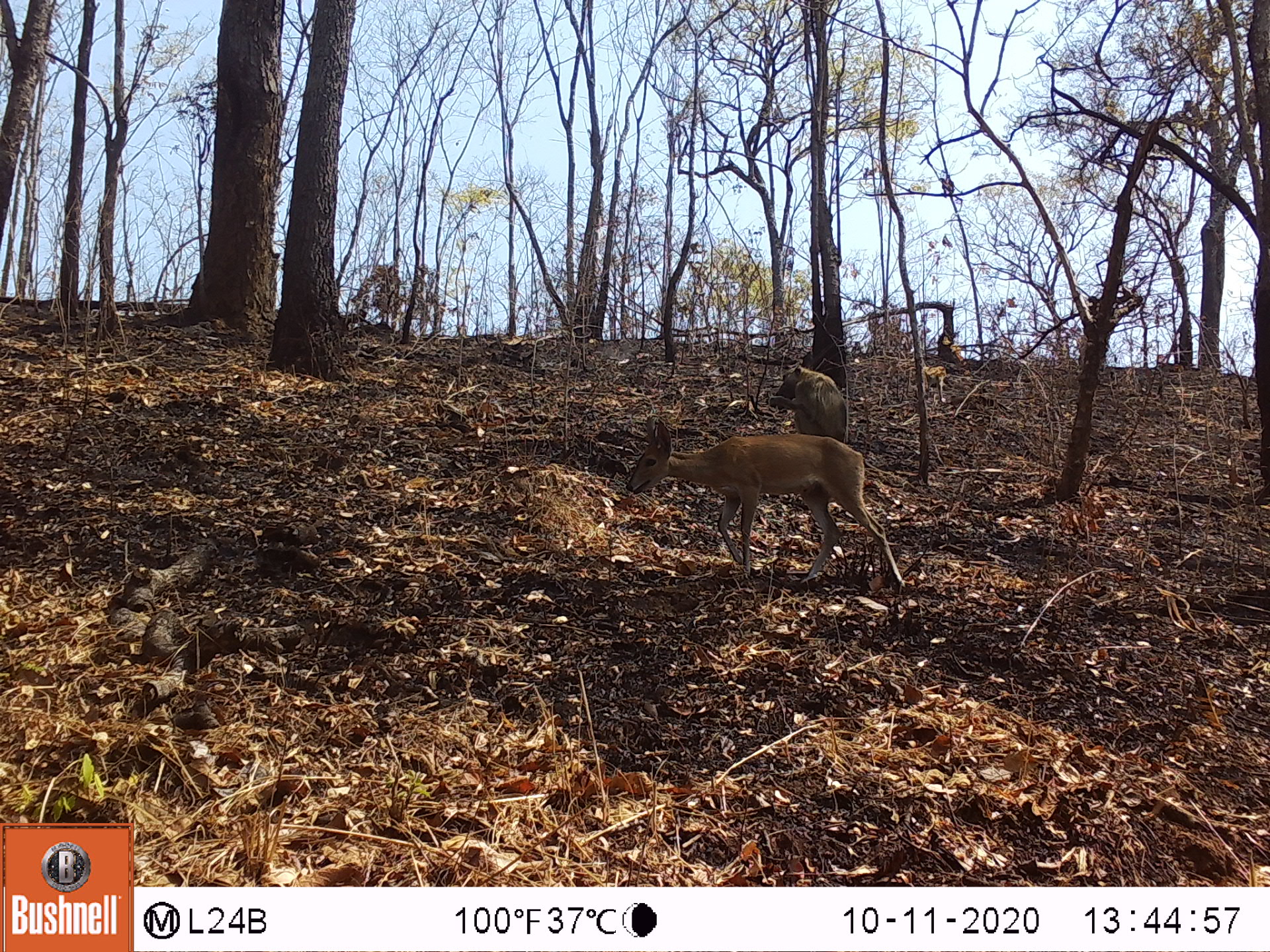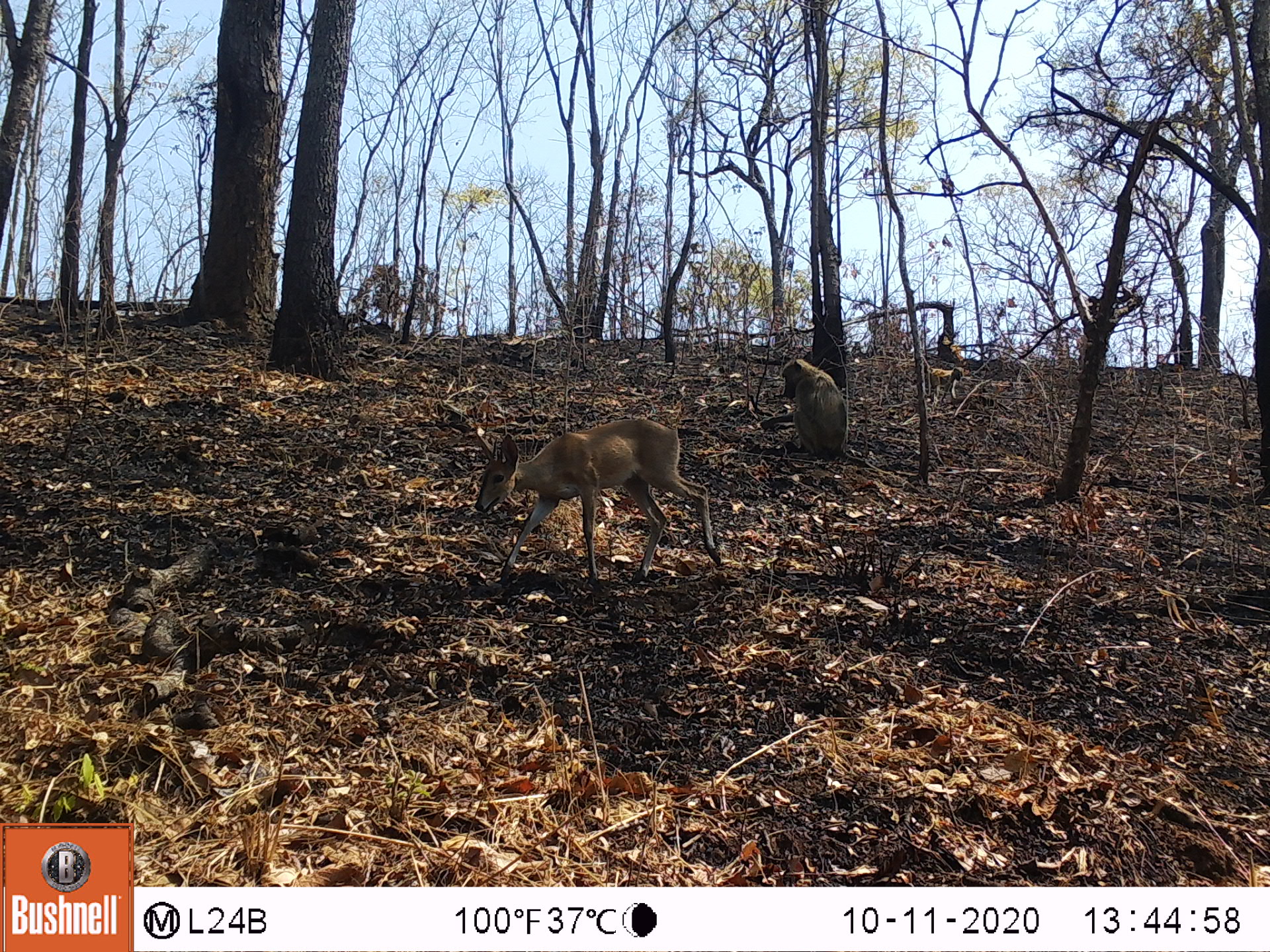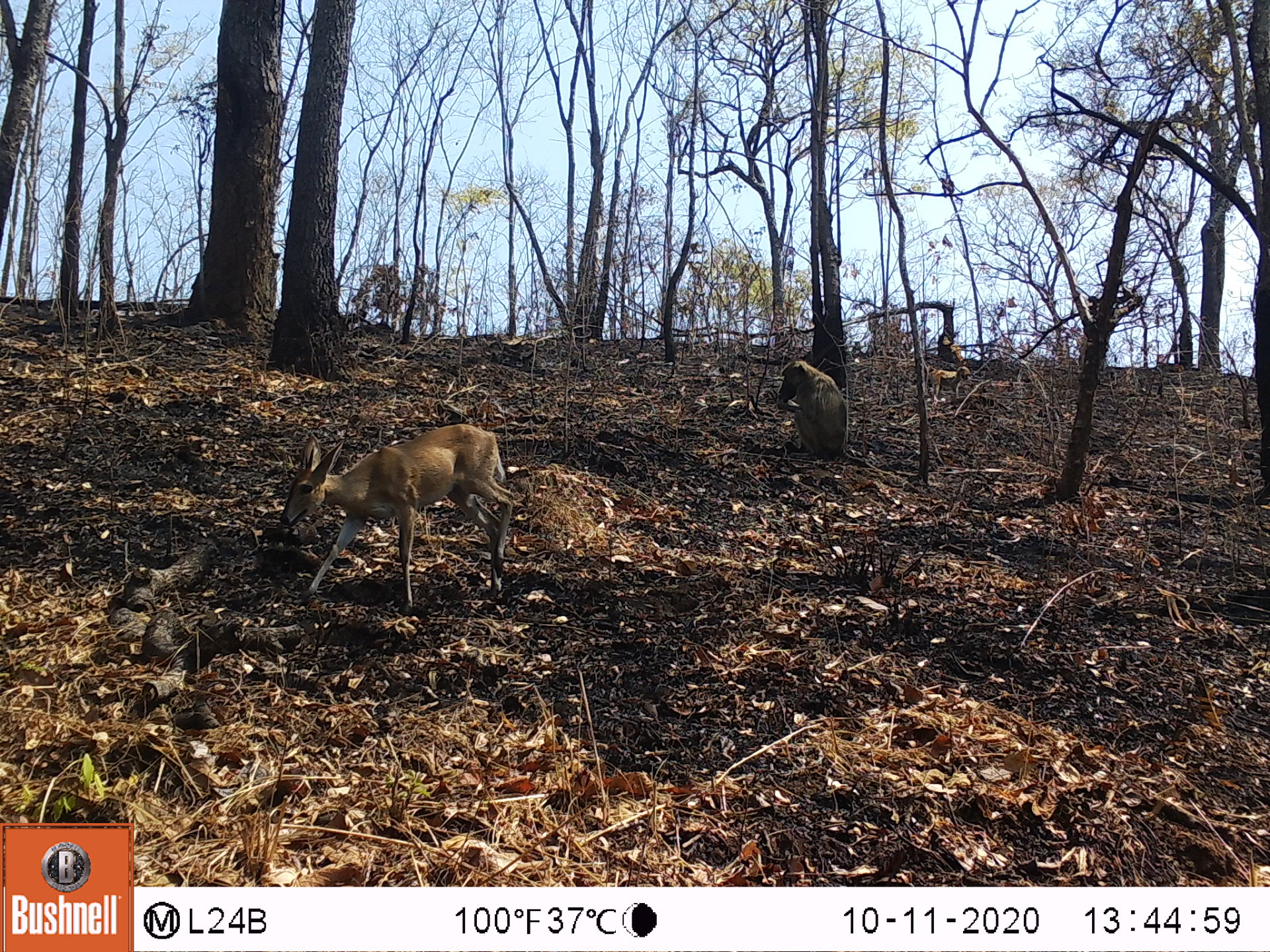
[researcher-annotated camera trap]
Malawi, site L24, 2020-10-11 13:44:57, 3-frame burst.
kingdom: Animalia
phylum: Chordata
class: Mammalia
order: Artiodactyla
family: Bovidae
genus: Sylvicapra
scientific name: Sylvicapra grimmia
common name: common duiker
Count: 1.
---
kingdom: Animalia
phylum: Chordata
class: Mammalia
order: Primates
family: Cercopithecidae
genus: Papio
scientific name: Papio cynocephalus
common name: yellow baboon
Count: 1.